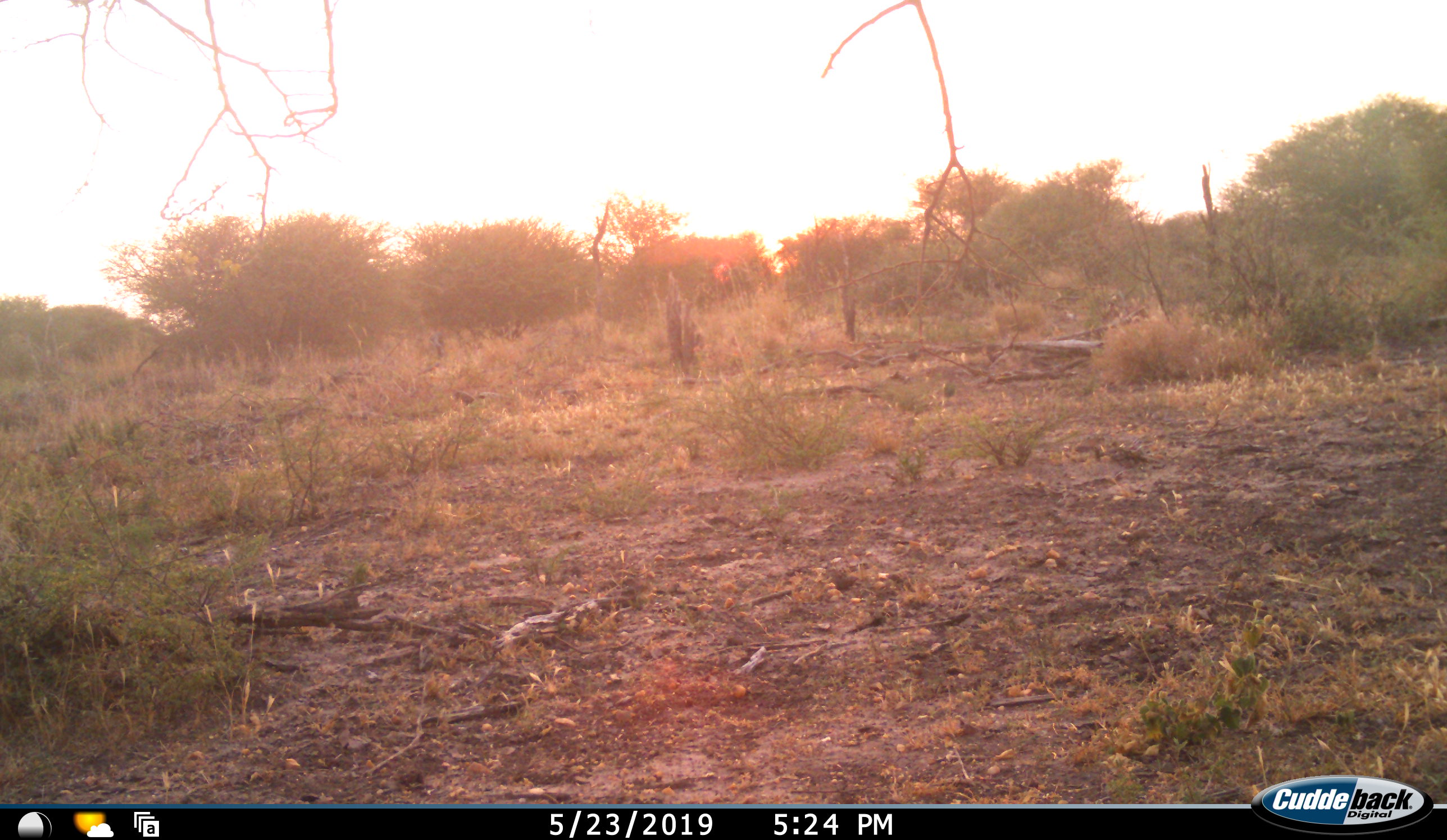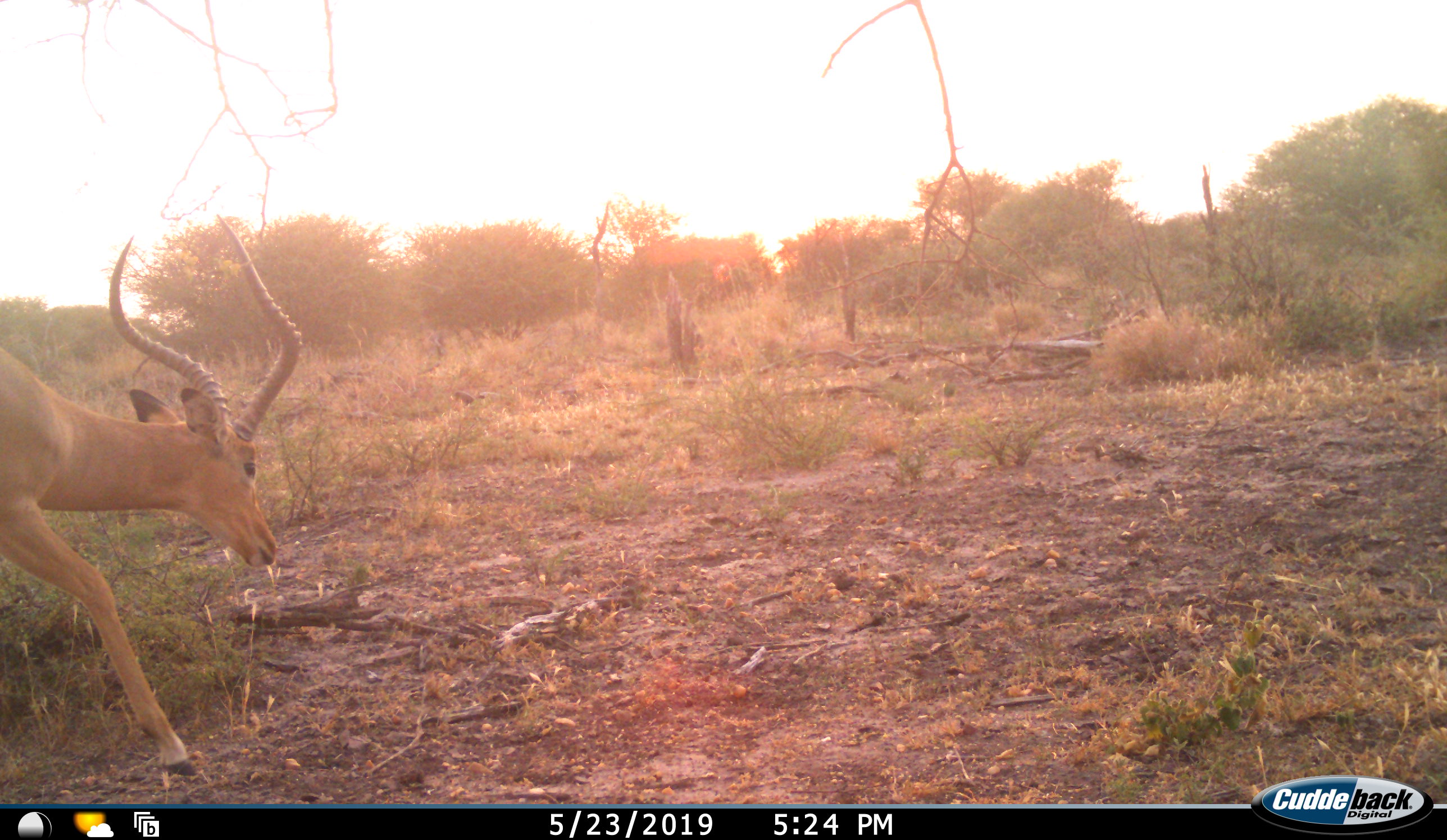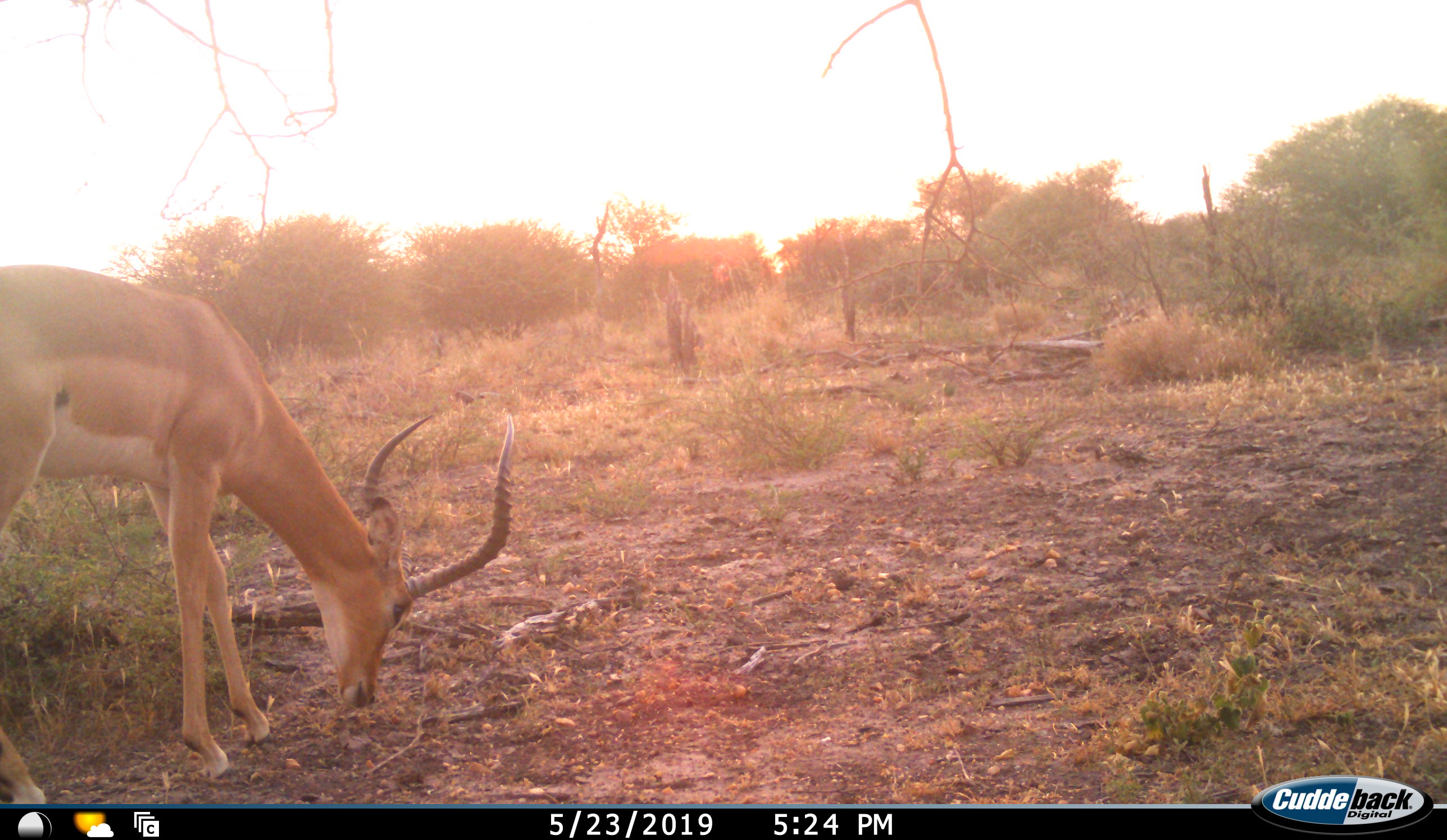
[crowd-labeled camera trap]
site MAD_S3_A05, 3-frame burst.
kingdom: Animalia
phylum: Chordata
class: Mammalia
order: Artiodactyla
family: Bovidae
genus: Aepyceros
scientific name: Aepyceros melampus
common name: impala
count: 1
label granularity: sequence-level